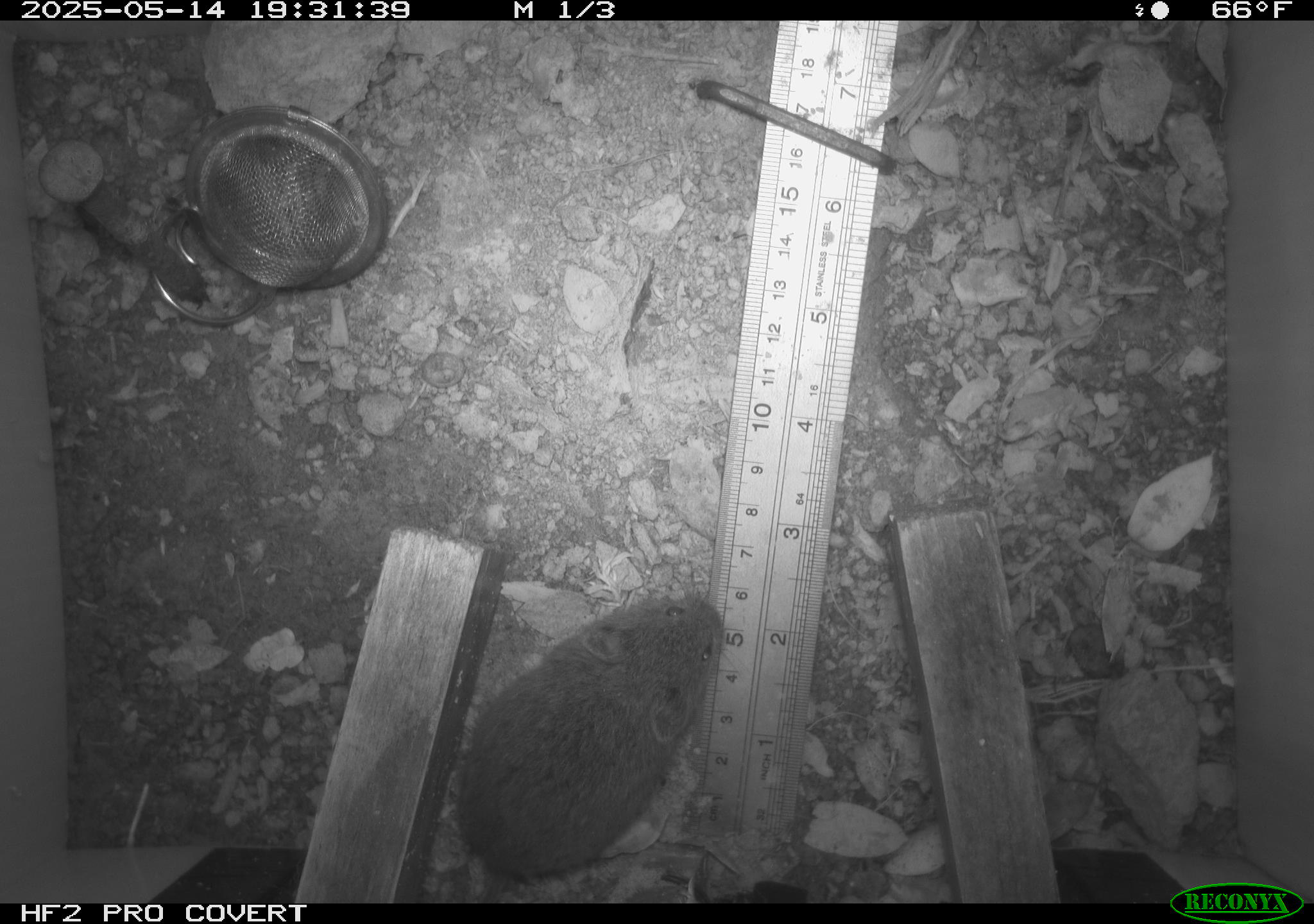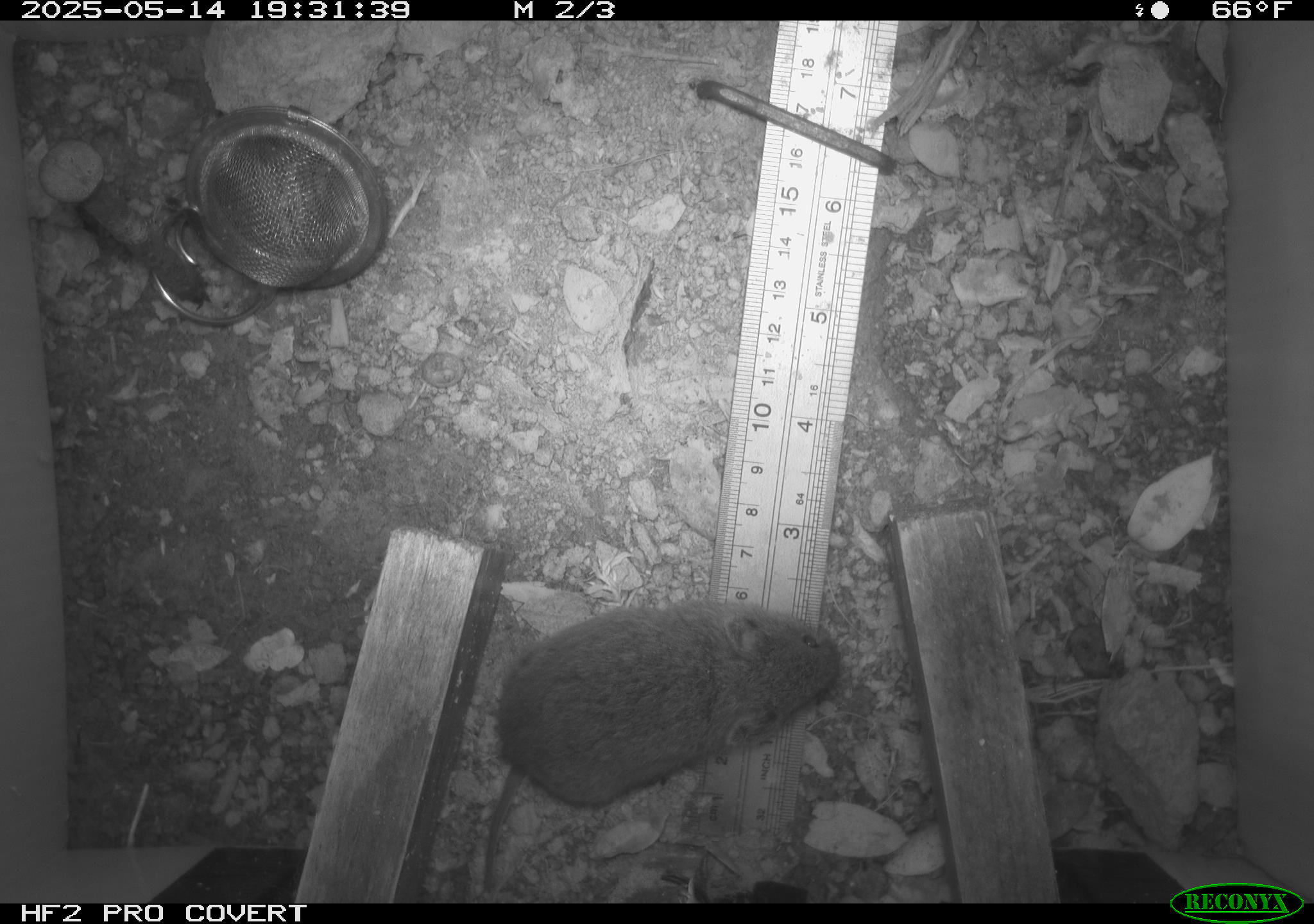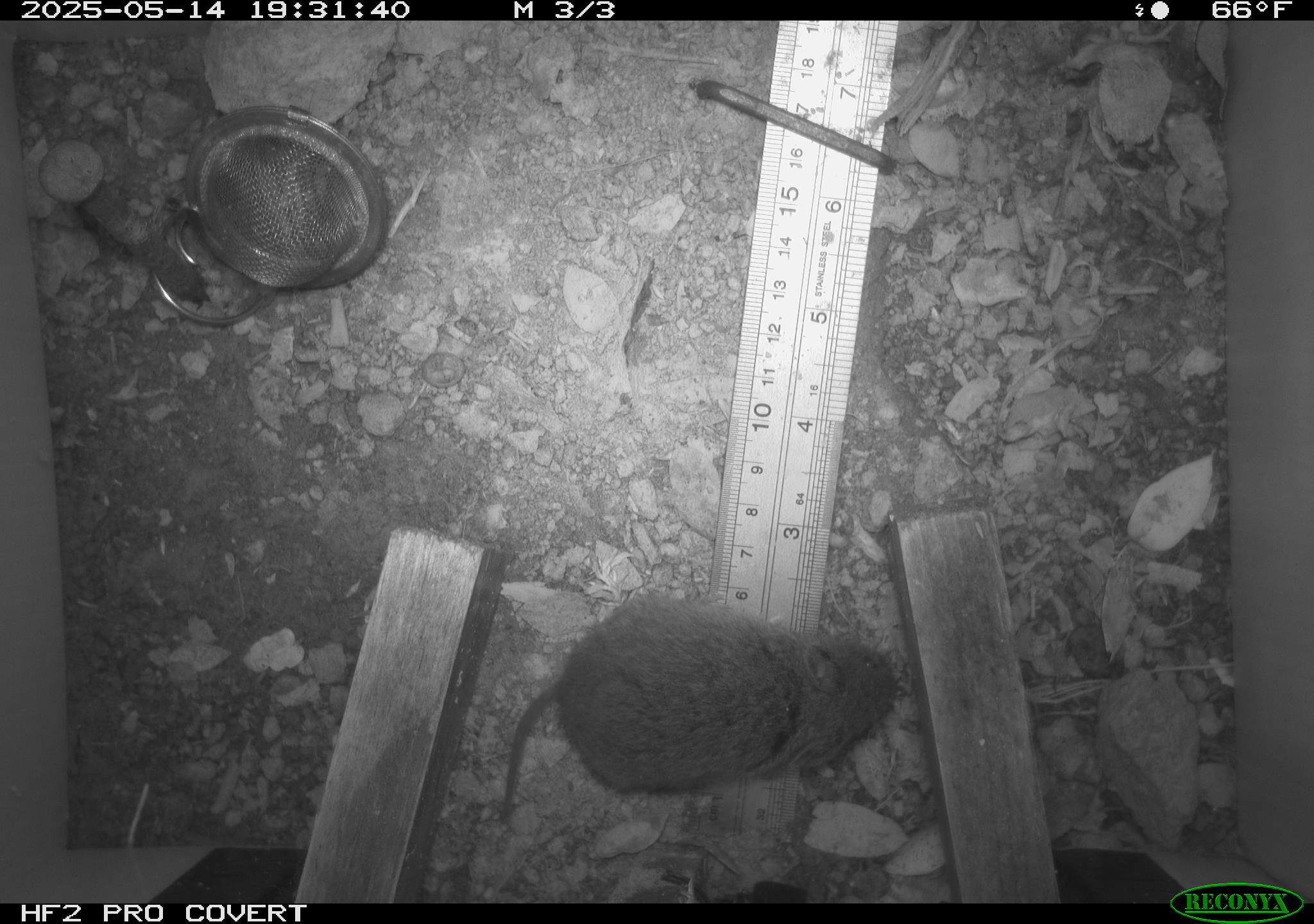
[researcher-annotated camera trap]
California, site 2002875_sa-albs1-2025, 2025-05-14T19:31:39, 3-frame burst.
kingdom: Animalia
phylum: Chordata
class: Mammalia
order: Rodentia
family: Cricetidae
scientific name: Arvicolinae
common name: voles, lemmings, and muskrats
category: arvicolinae subfamily